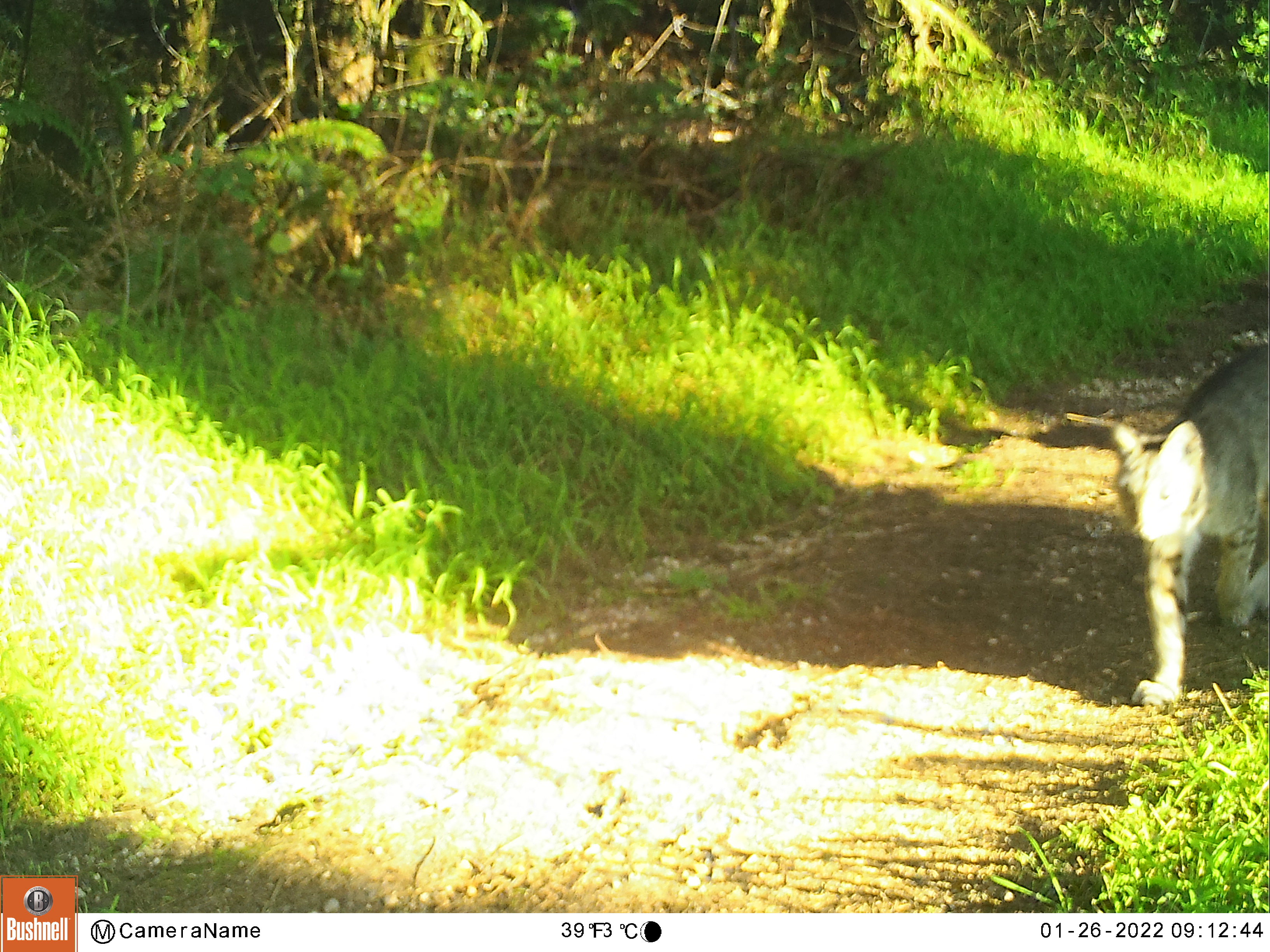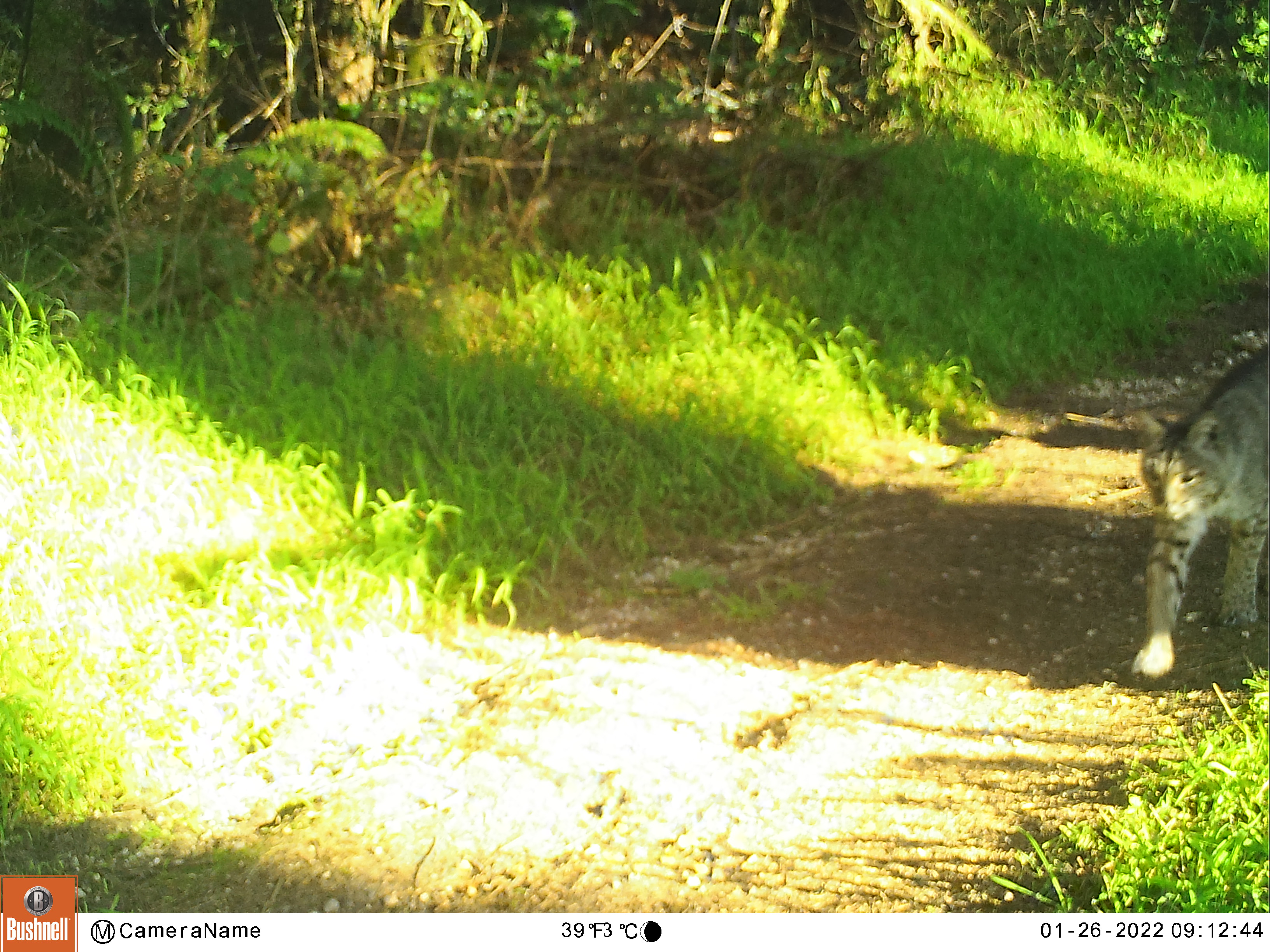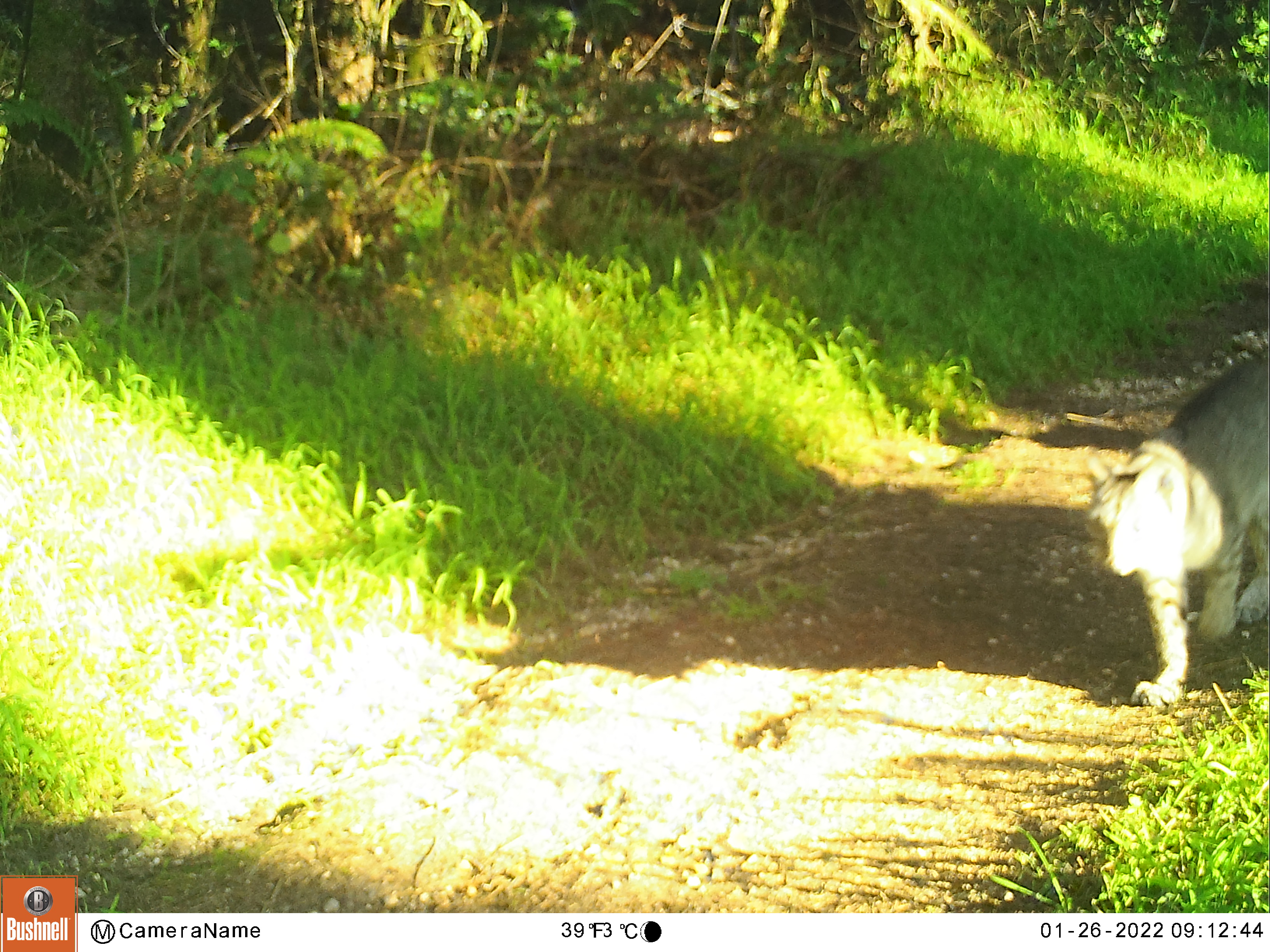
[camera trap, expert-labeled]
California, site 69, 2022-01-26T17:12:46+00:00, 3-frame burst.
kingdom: Animalia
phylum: Chordata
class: Mammalia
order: Carnivora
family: Felidae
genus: Lynx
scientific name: Lynx rufus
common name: bobcat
Bobcat (Lynx rufus).